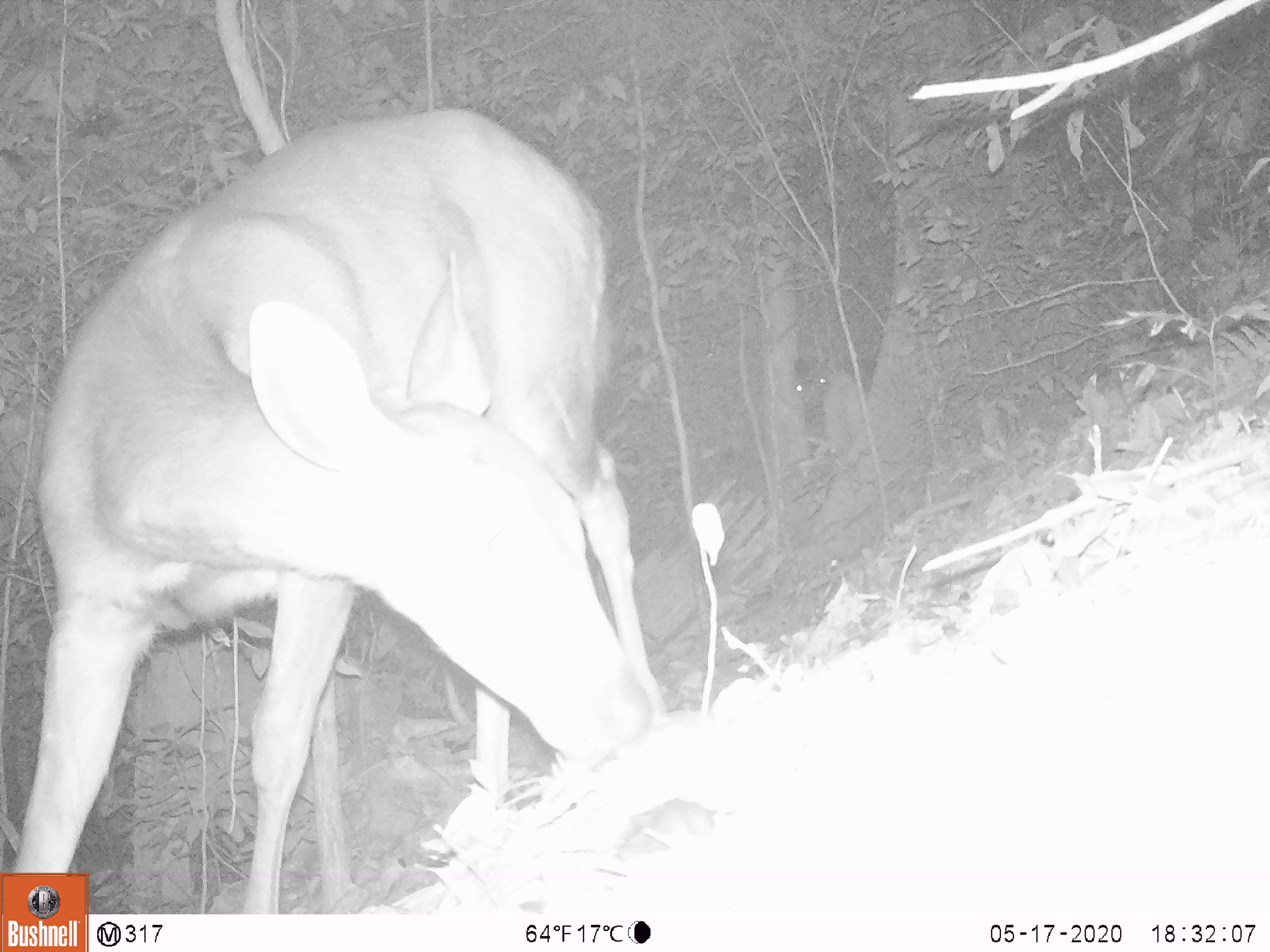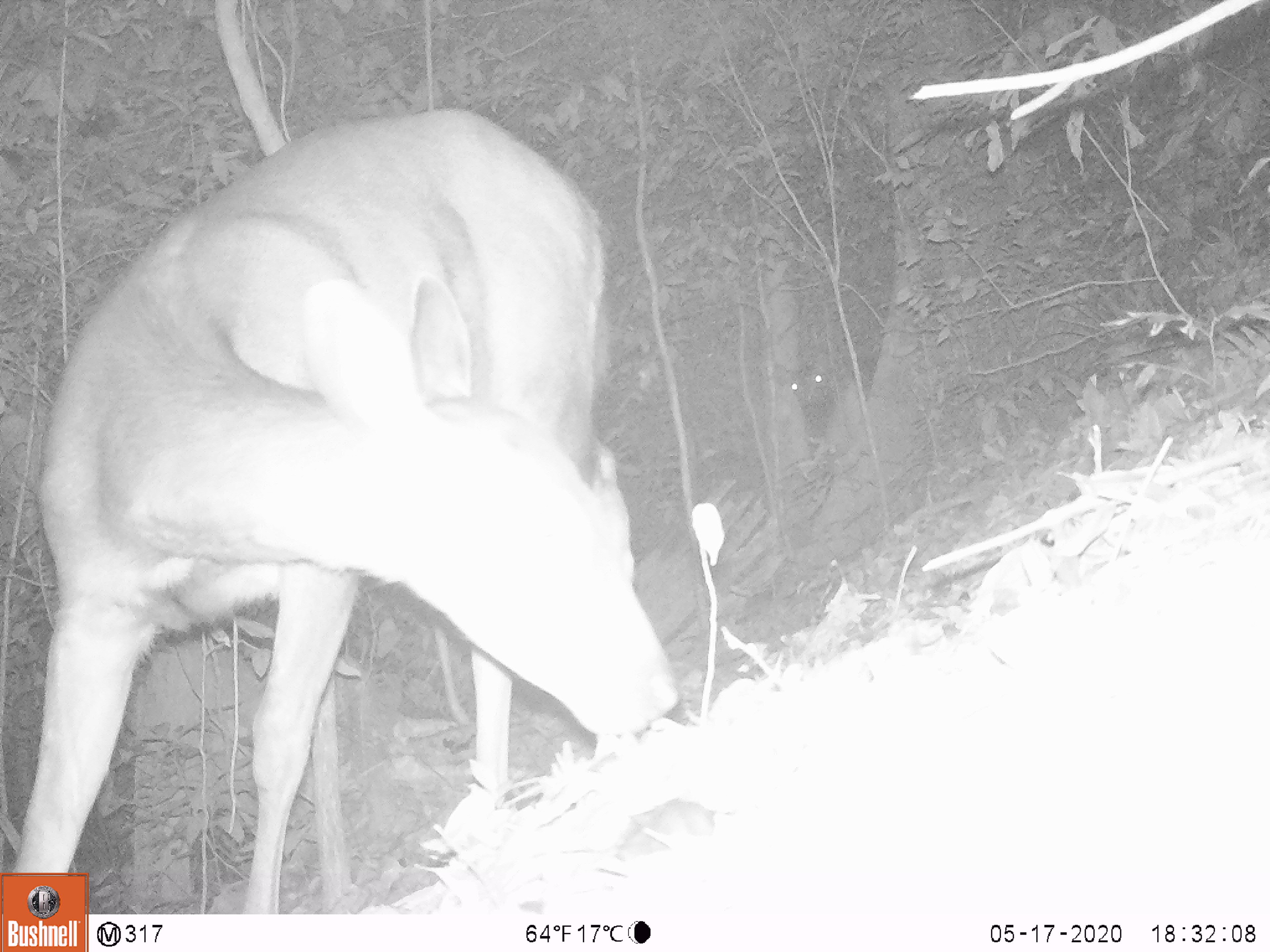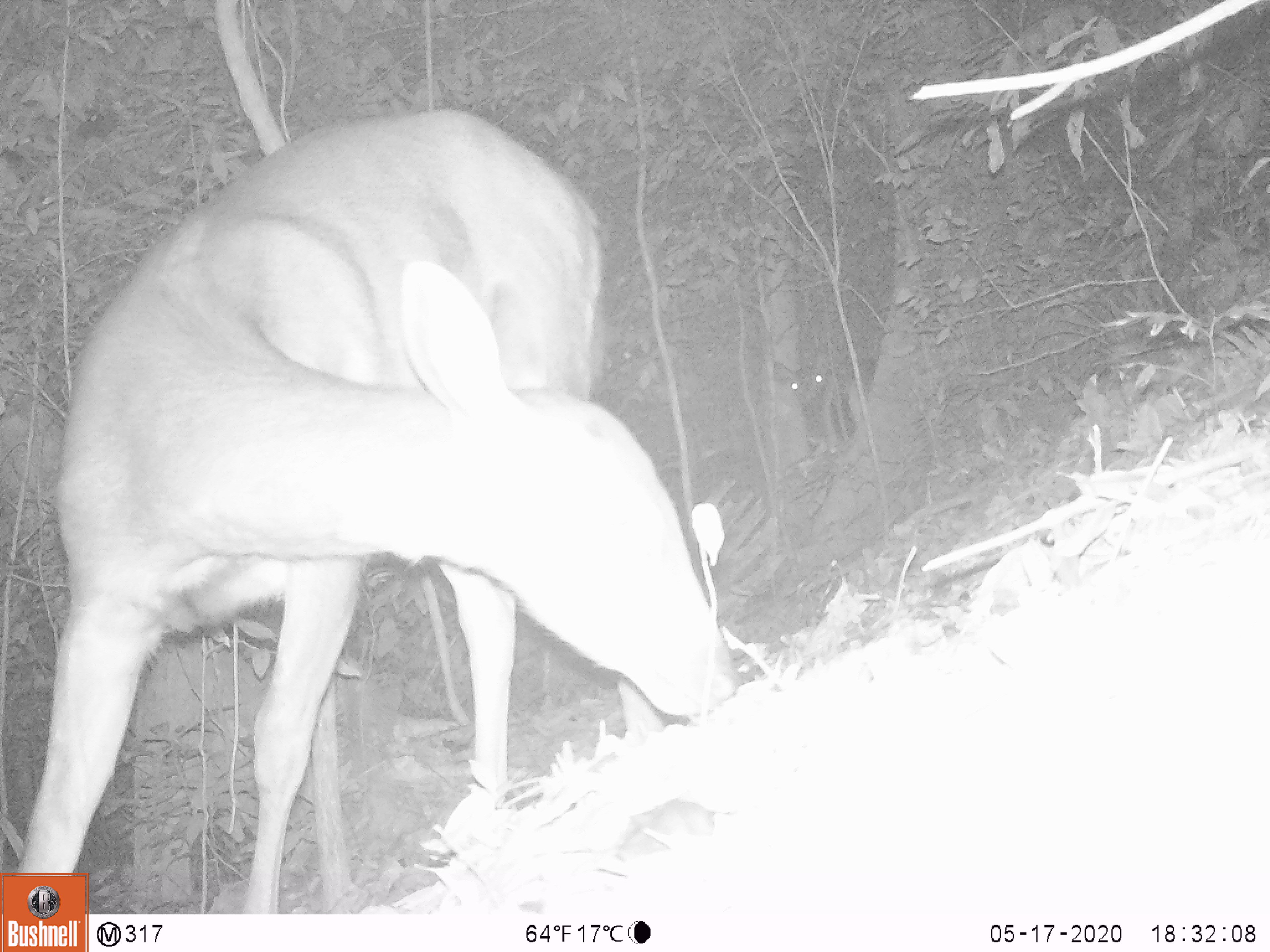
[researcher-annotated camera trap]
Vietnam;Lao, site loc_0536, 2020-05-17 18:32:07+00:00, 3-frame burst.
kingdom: Animalia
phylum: Chordata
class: Mammalia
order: Artiodactyla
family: Cervidae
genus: Rusa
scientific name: Rusa unicolor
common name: sambar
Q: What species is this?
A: Sambar (Rusa unicolor).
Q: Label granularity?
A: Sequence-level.